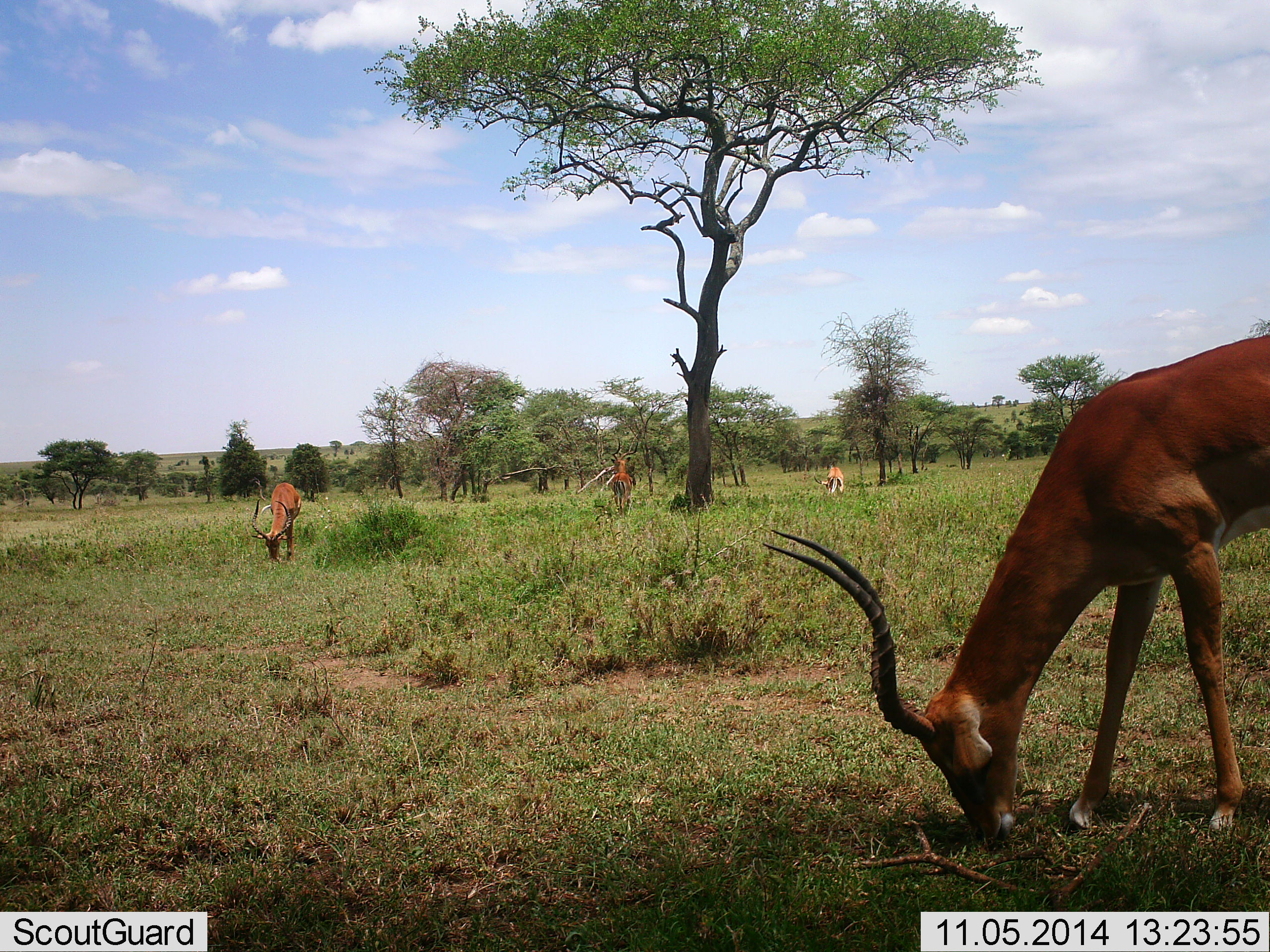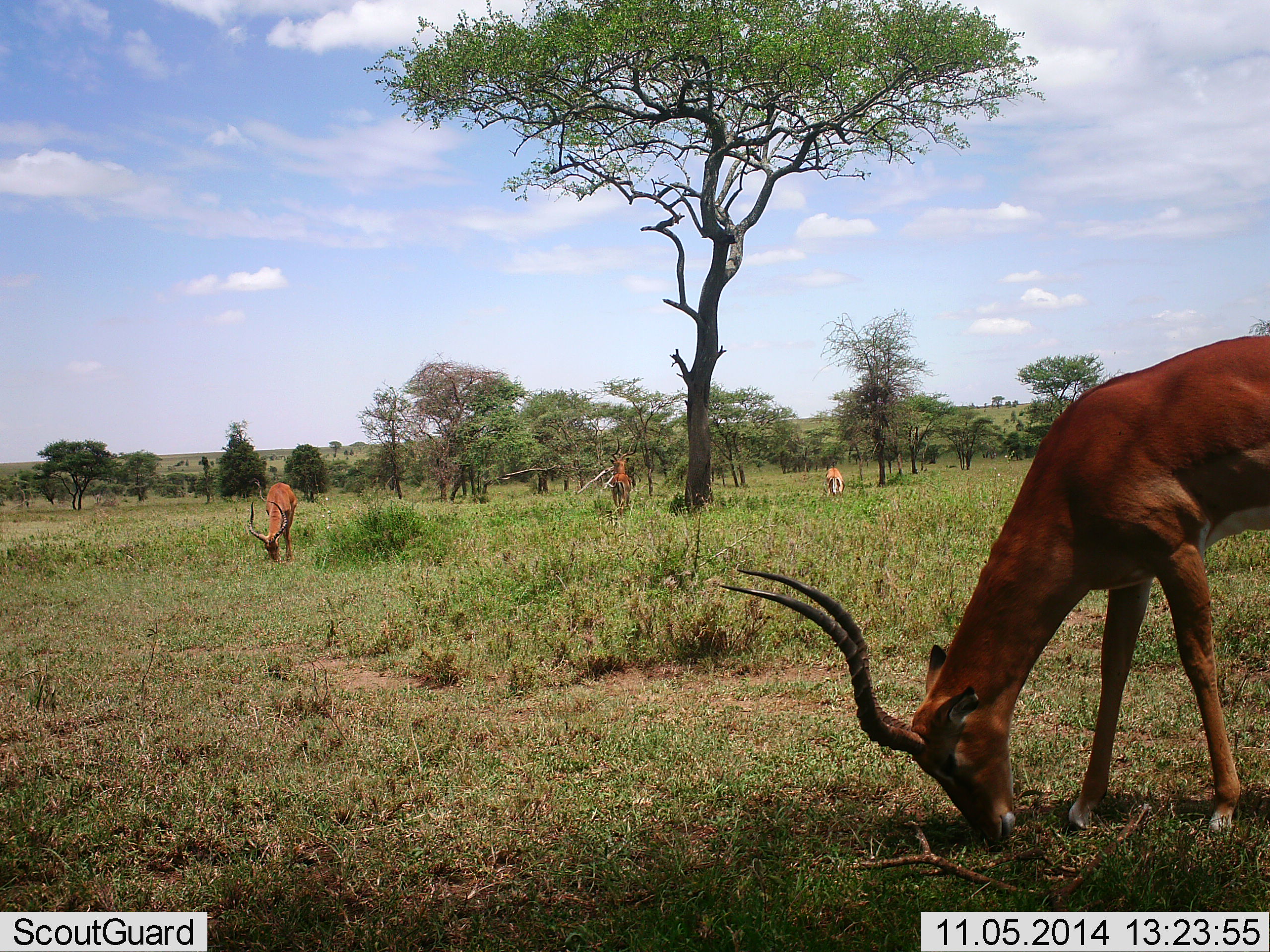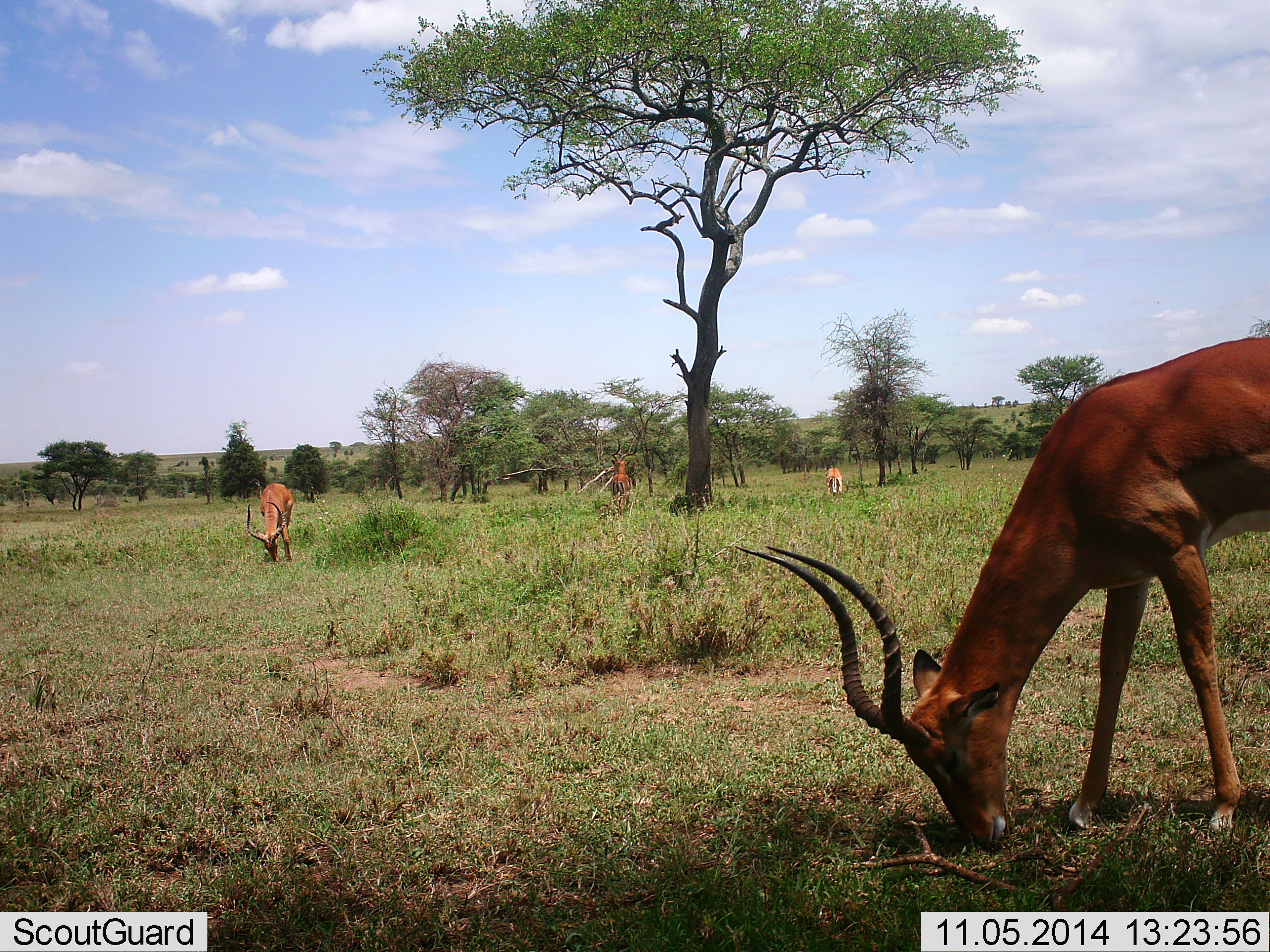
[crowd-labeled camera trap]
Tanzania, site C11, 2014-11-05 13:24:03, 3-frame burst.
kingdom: Animalia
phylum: Chordata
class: Mammalia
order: Artiodactyla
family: Bovidae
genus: Aepyceros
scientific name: Aepyceros melampus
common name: impala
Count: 4.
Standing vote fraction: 45%.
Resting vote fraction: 0%.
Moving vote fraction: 9%.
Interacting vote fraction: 0%.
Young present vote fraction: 0%.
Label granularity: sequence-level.